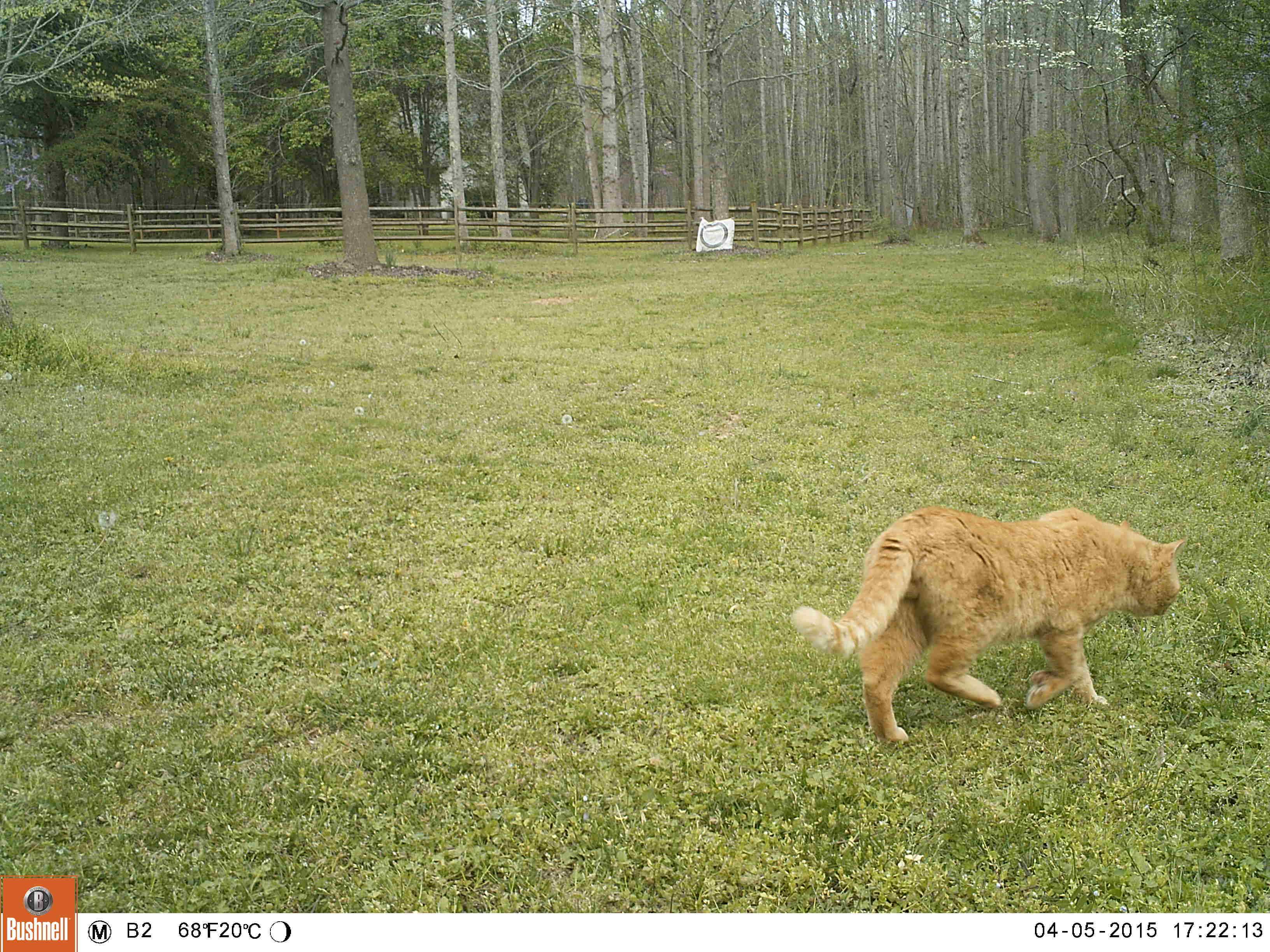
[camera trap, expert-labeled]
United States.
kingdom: Animalia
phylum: Chordata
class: Mammalia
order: Carnivora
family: Felidae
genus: Felis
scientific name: Felis catus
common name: domestic cat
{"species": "Domestic Cat (Felis catus)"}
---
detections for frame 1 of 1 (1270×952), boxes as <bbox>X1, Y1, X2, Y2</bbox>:
Domestic Cat: <bbox>784, 499, 1189, 751</bbox>